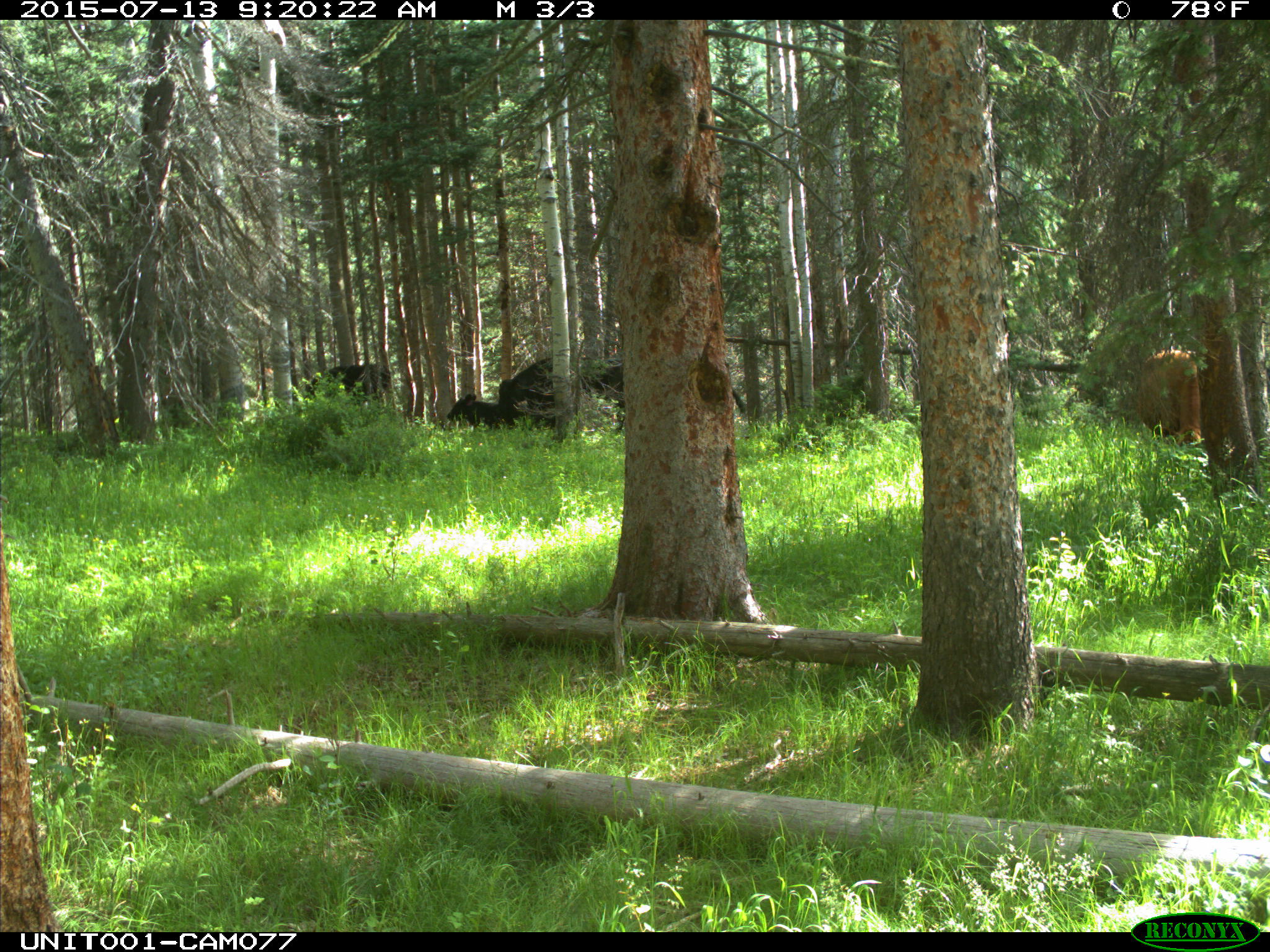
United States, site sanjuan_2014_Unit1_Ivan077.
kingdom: Animalia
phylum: Chordata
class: Mammalia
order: Artiodactyla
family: Bovidae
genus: Bos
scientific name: Bos taurus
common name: domestic cow